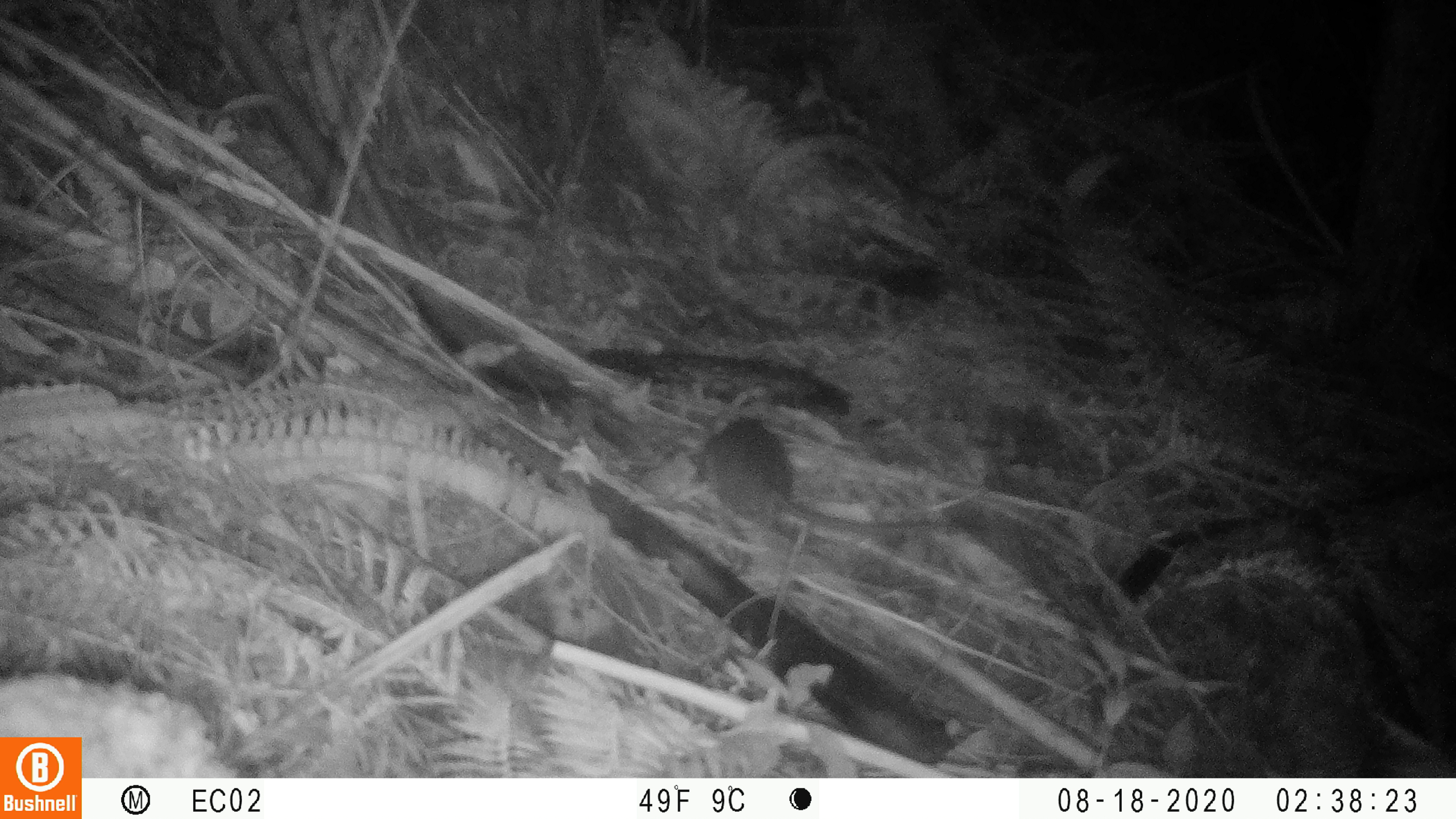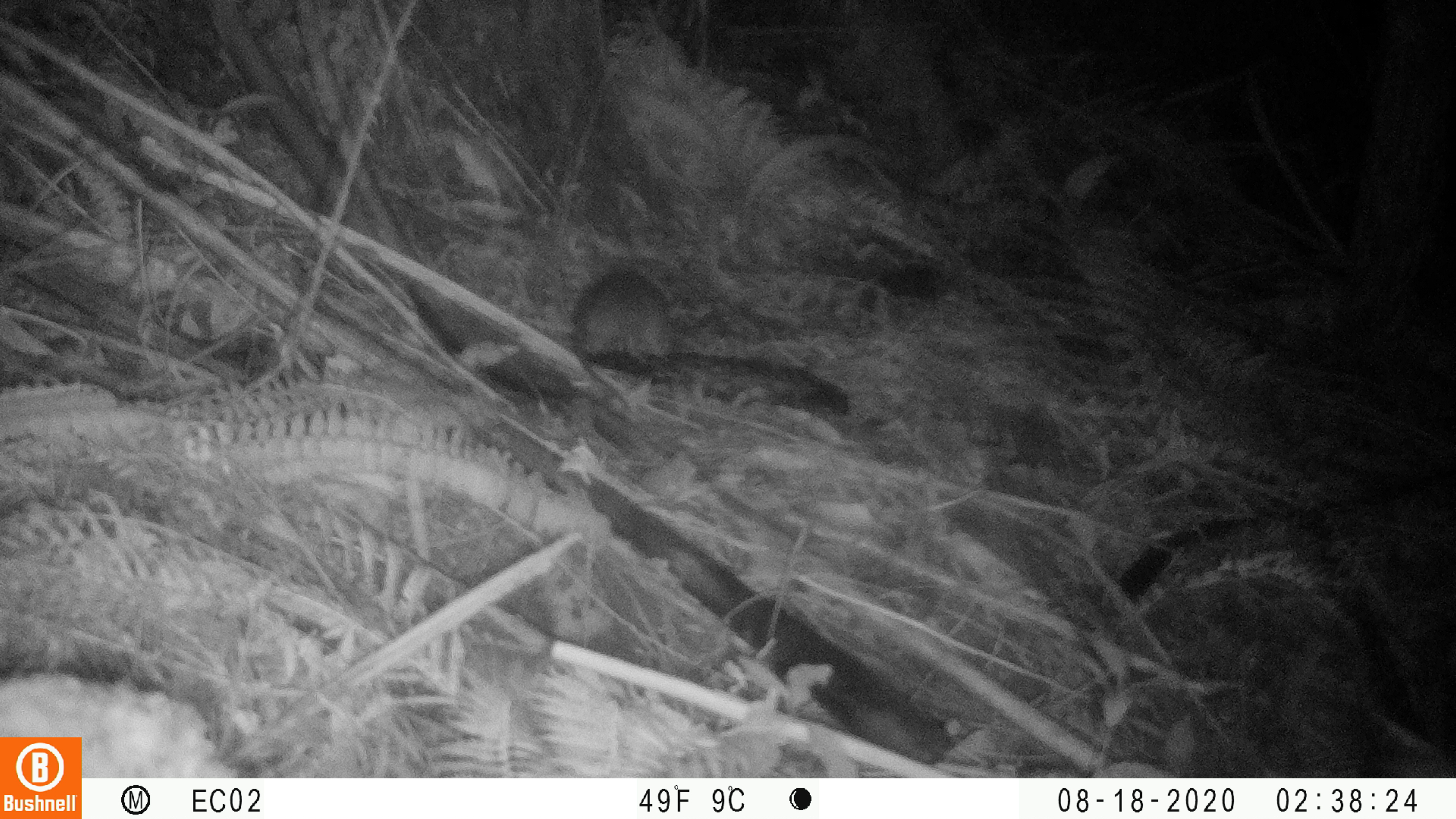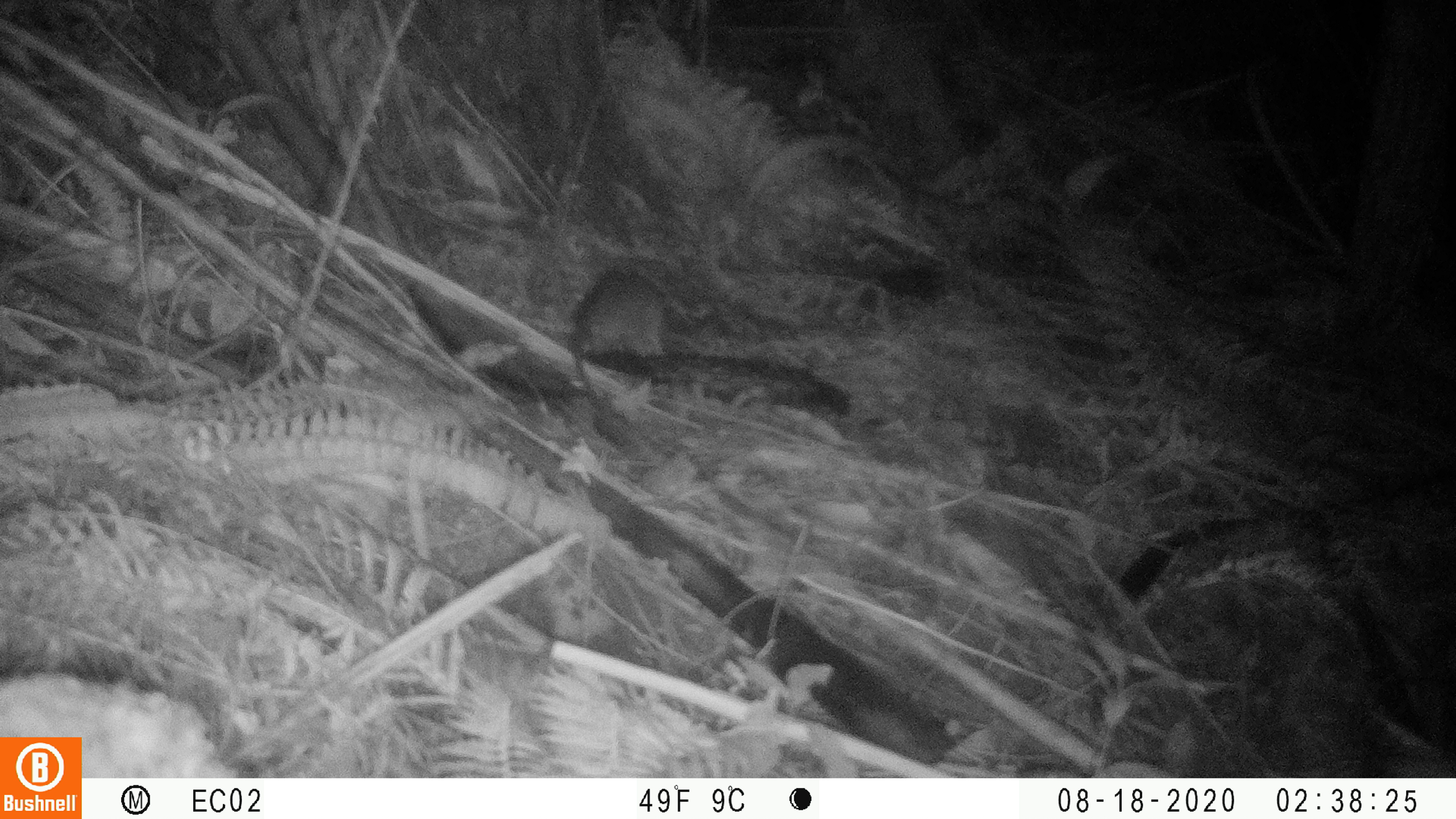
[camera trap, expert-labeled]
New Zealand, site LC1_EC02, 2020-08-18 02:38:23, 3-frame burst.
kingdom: Animalia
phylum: Chordata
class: Mammalia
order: Rodentia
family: Muridae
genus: Rattus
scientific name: Rattus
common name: rat